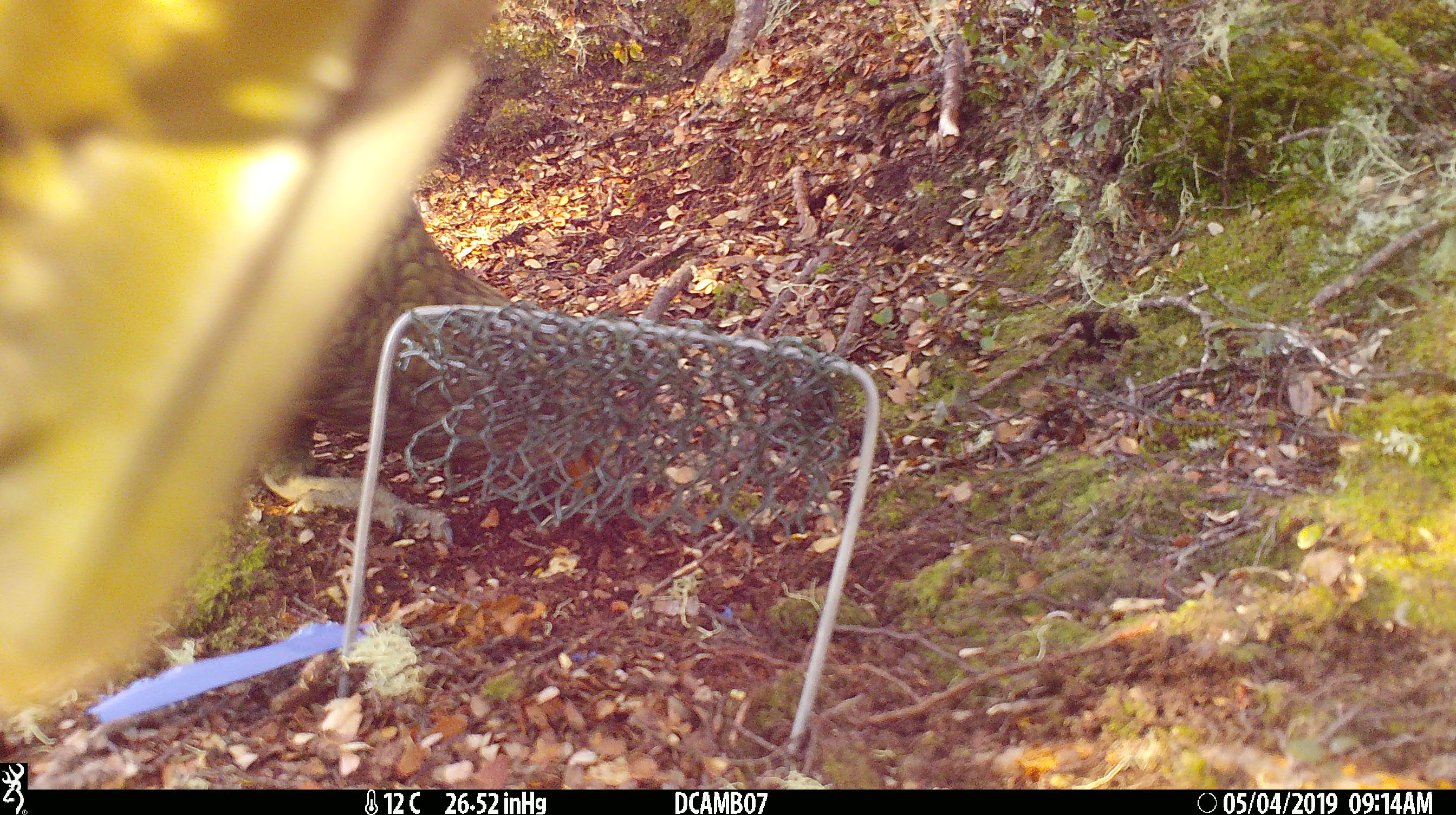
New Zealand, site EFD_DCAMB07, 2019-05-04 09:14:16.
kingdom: Animalia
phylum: Chordata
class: Aves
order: Psittaciformes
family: Strigopidae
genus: Nestor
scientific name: Nestor notabilis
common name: kea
Kea (Nestor notabilis).